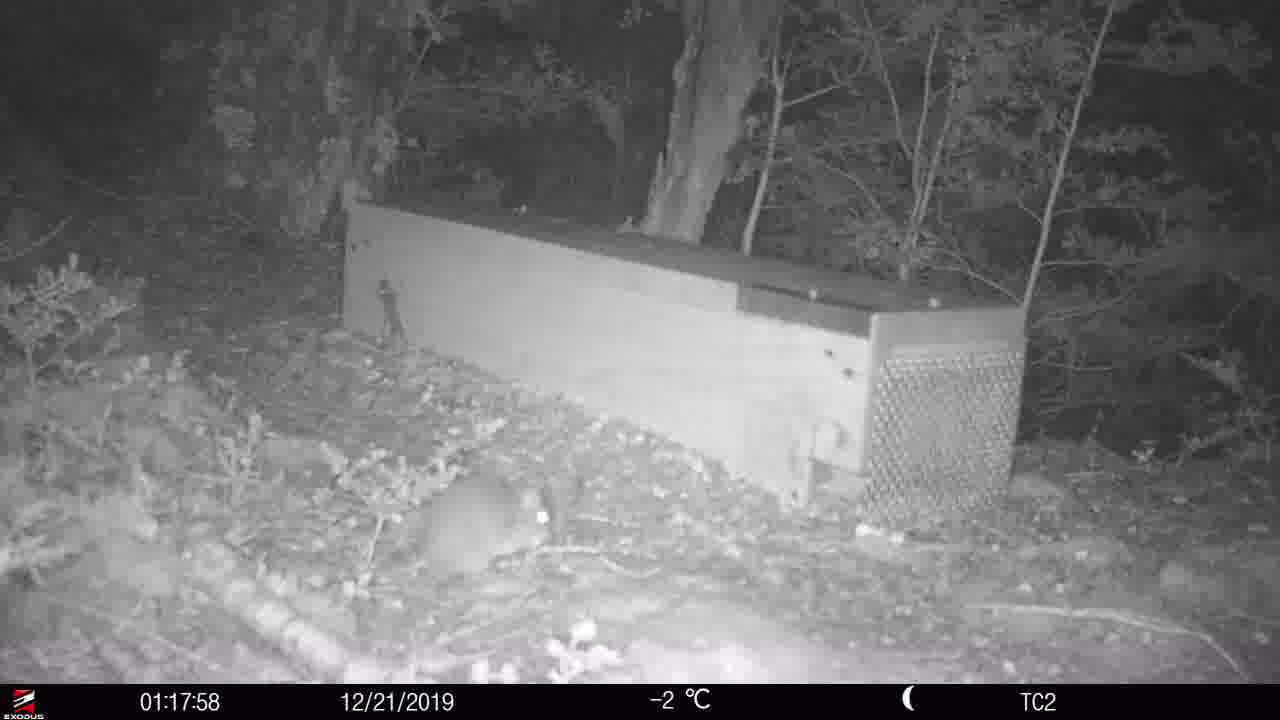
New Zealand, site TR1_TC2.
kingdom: Animalia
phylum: Chordata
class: Mammalia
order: Rodentia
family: Muridae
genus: Rattus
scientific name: Rattus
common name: rat